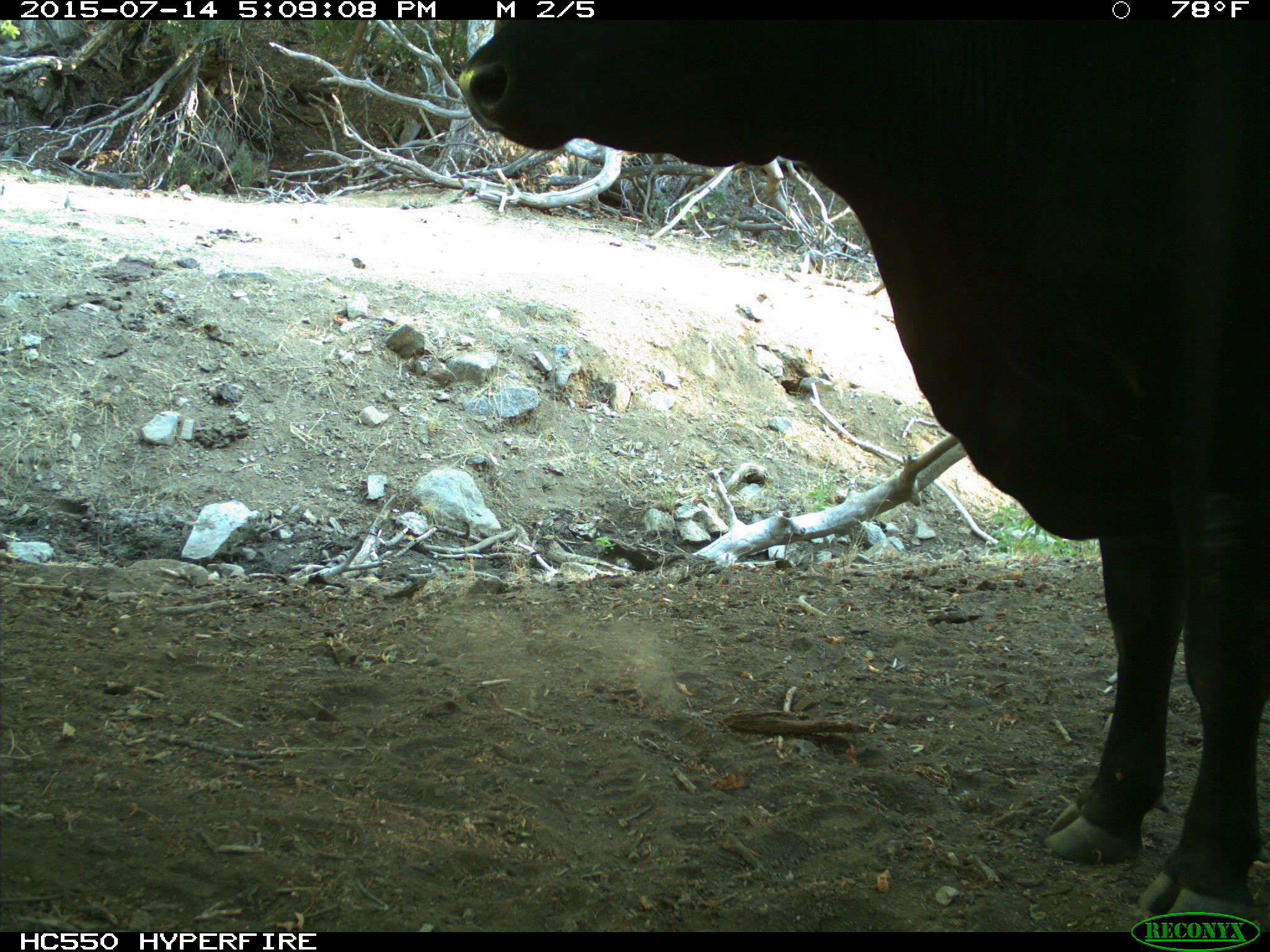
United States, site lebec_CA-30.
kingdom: Animalia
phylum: Chordata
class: Mammalia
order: Artiodactyla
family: Bovidae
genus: Bos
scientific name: Bos taurus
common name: domestic cow